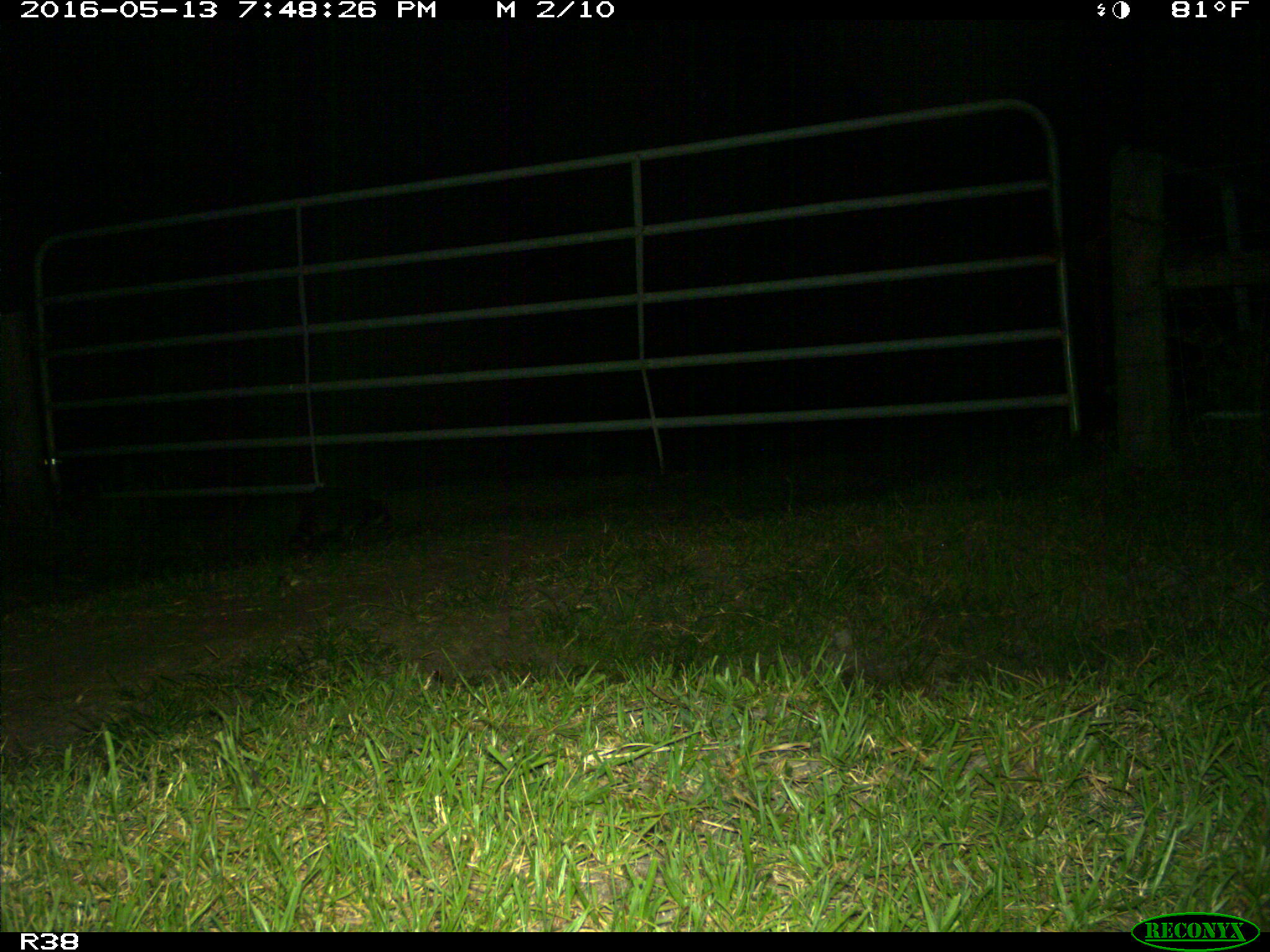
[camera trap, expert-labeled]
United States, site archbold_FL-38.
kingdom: Animalia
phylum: Chordata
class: Mammalia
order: Carnivora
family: Procyonidae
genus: Procyon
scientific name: Procyon lotor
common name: common raccoon